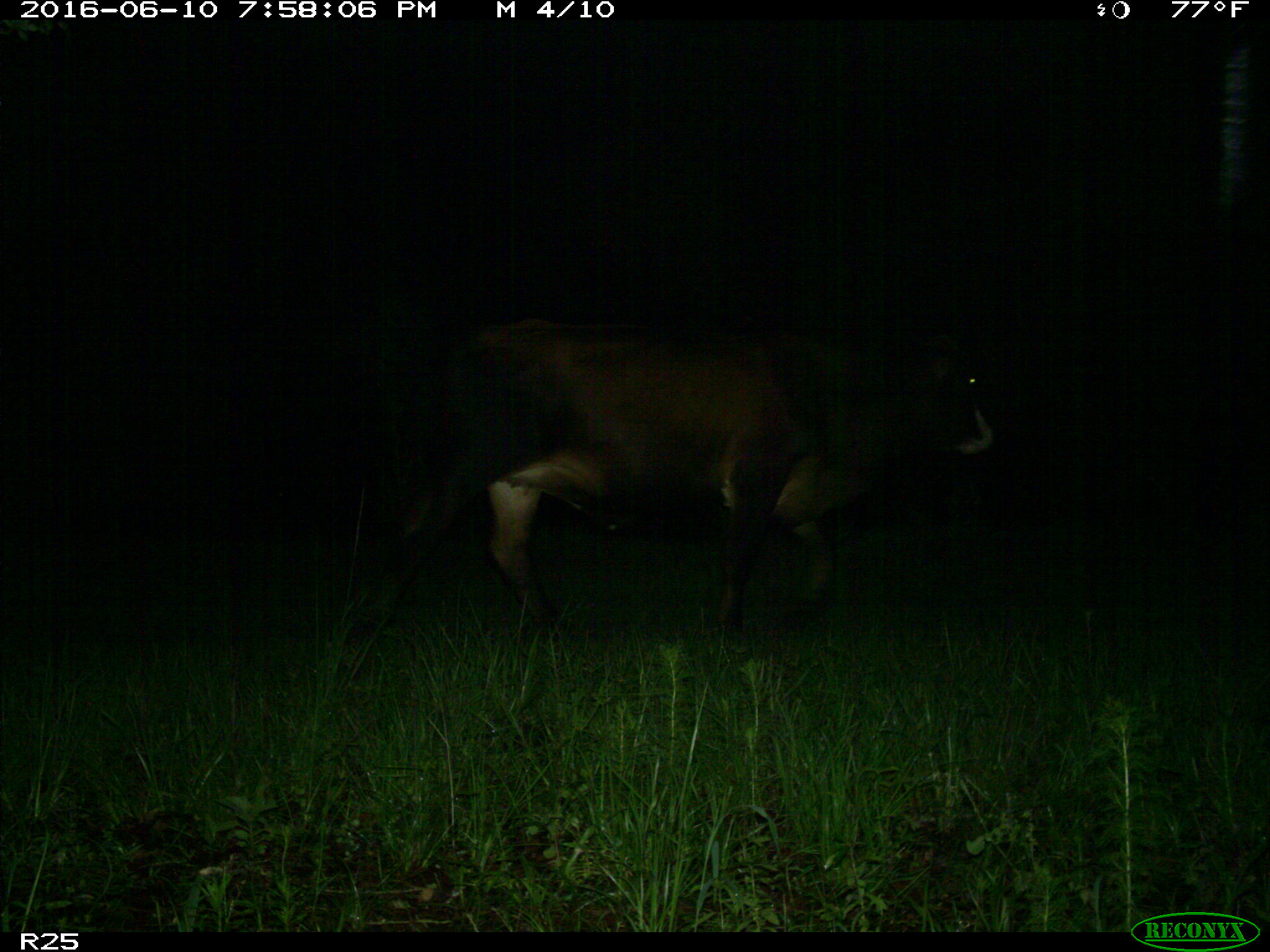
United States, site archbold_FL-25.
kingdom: Animalia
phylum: Chordata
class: Mammalia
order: Artiodactyla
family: Bovidae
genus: Bos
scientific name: Bos taurus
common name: domestic cow